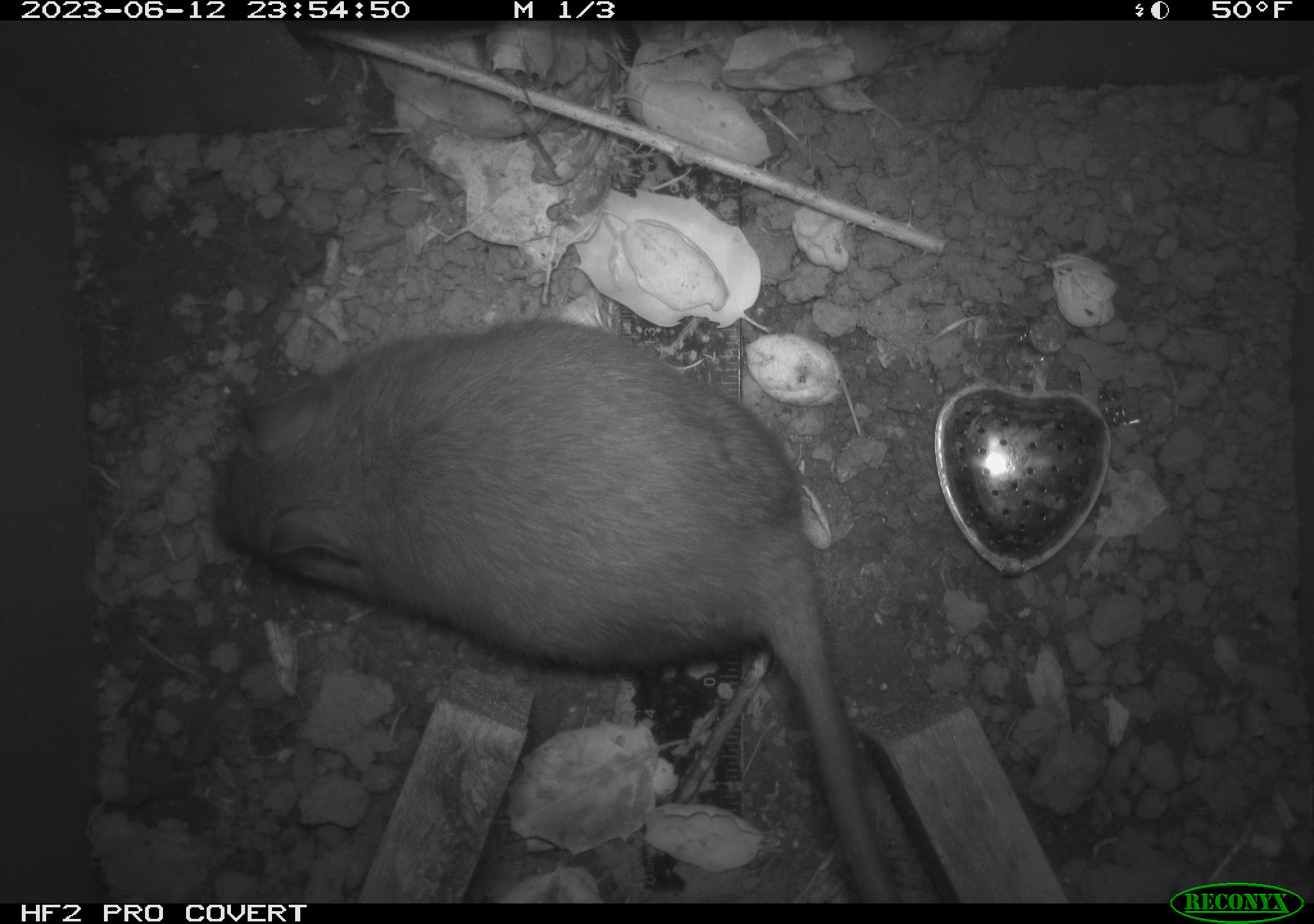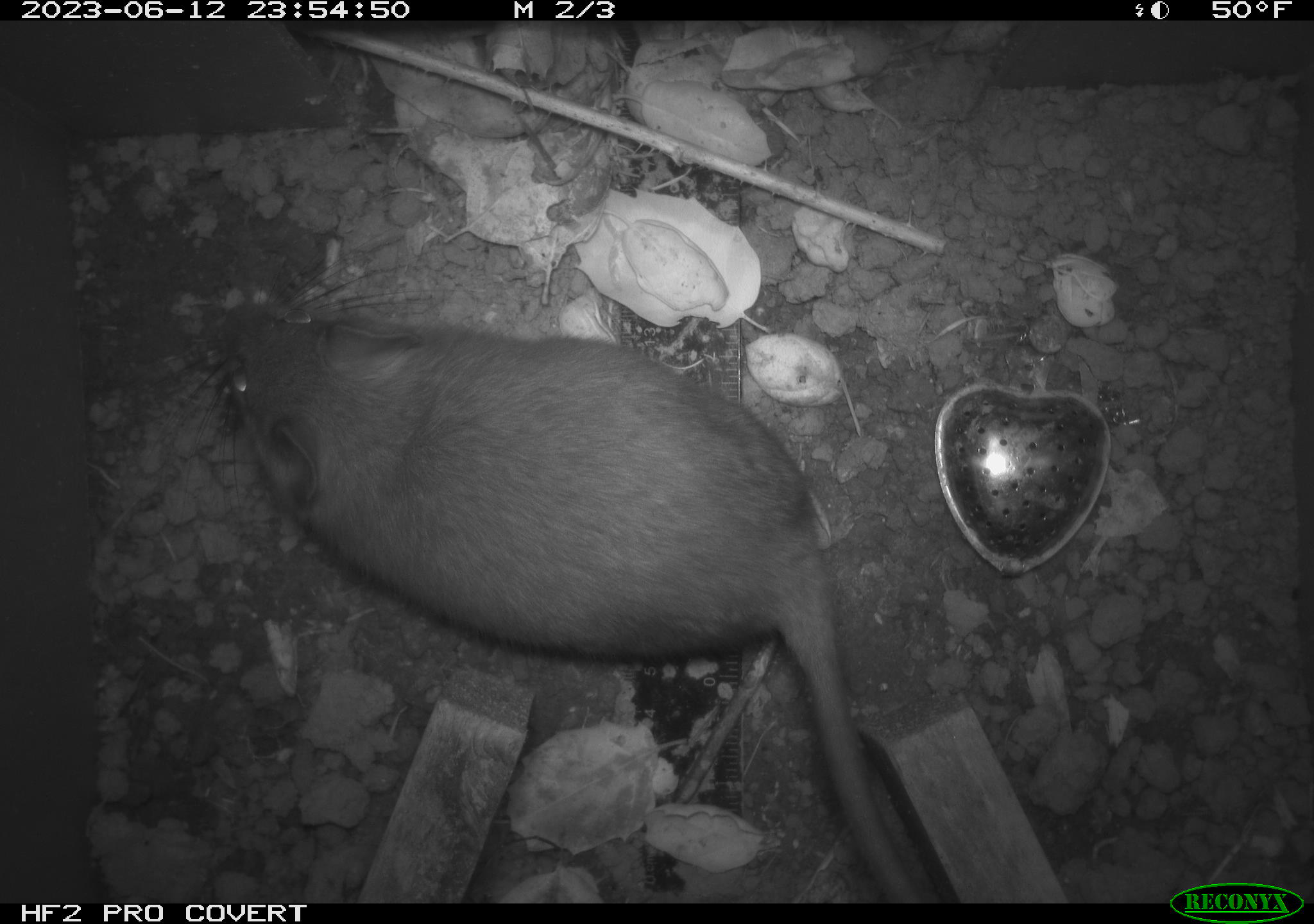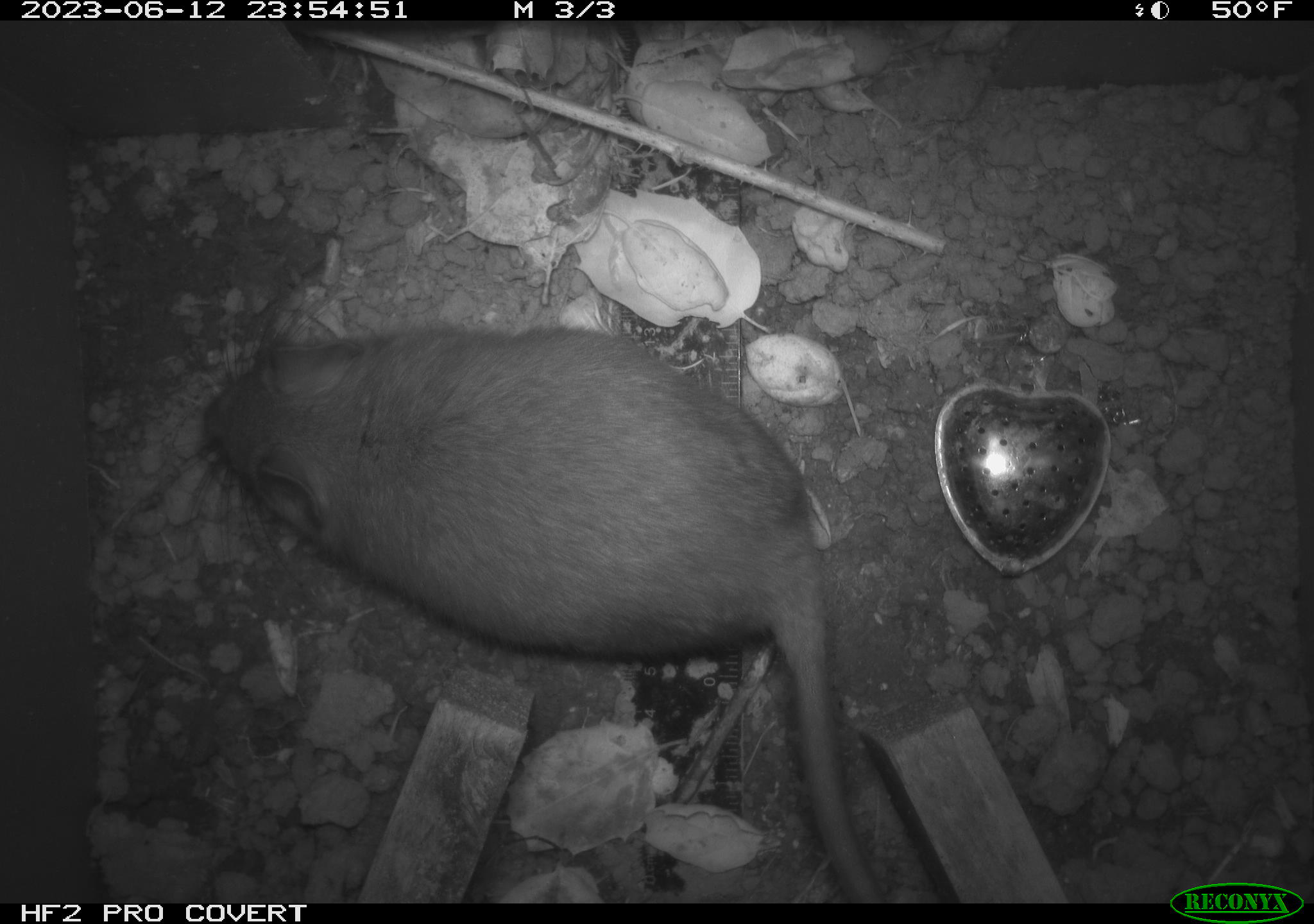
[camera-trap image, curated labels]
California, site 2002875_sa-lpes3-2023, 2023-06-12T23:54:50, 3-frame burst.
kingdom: Animalia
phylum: Chordata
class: Mammalia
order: Rodentia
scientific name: Rodentia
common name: mouse species